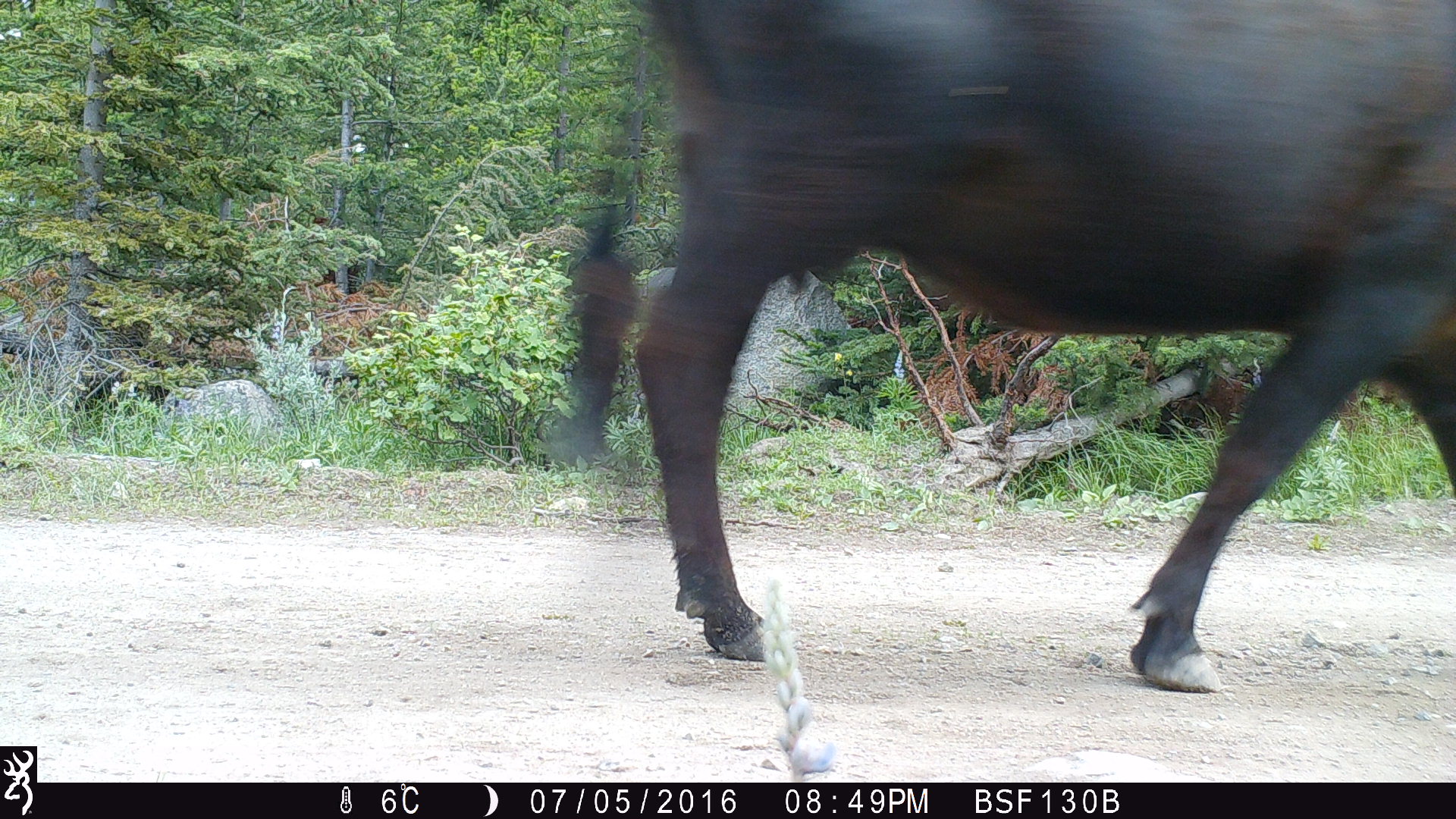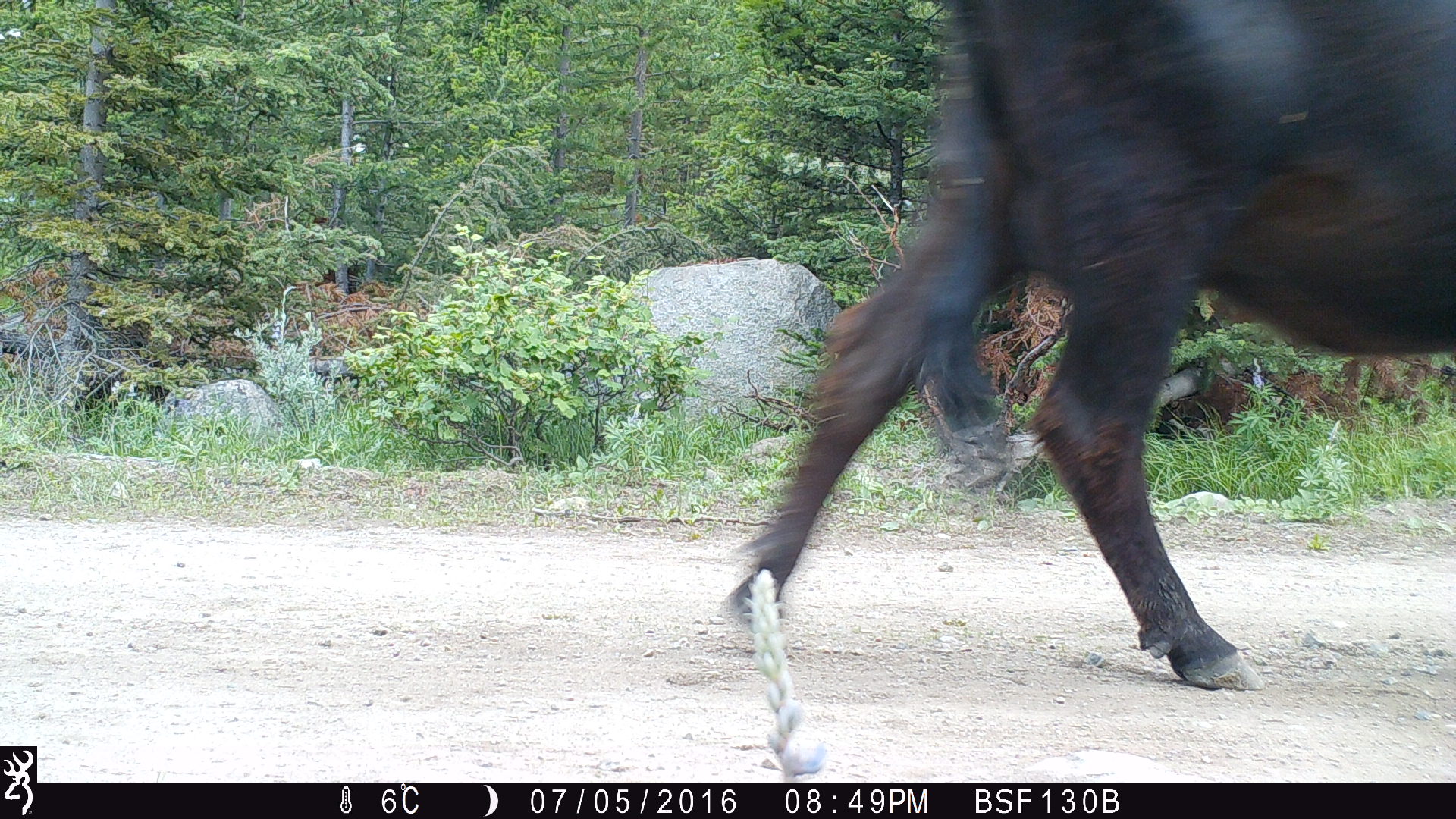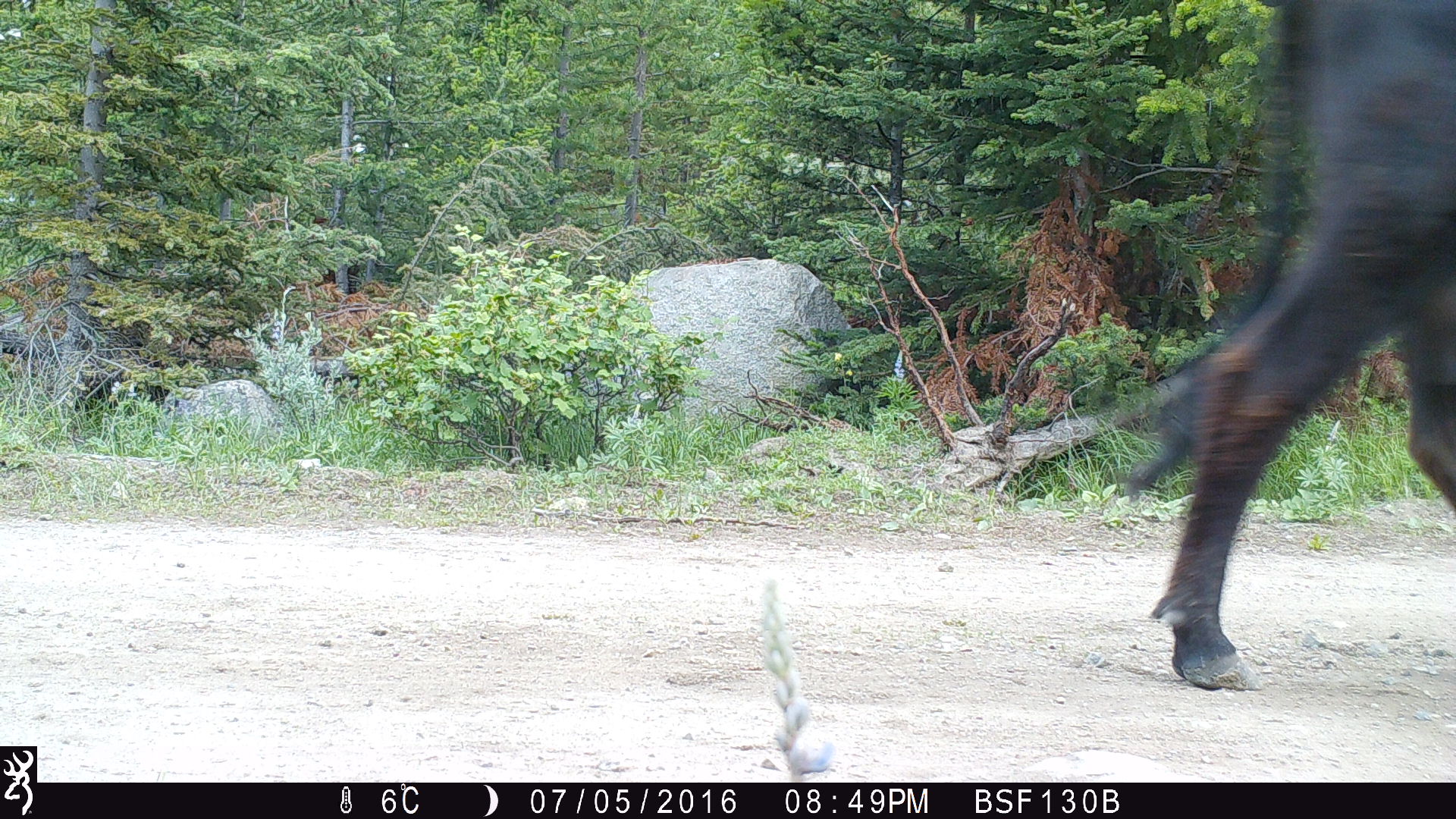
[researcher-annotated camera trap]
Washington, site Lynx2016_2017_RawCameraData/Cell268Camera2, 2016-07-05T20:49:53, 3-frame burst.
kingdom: Animalia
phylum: Chordata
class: Mammalia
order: Artiodactyla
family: Bovidae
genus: Bos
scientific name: Bos taurus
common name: domestic cattle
Domestic cattle (Bos taurus). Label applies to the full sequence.